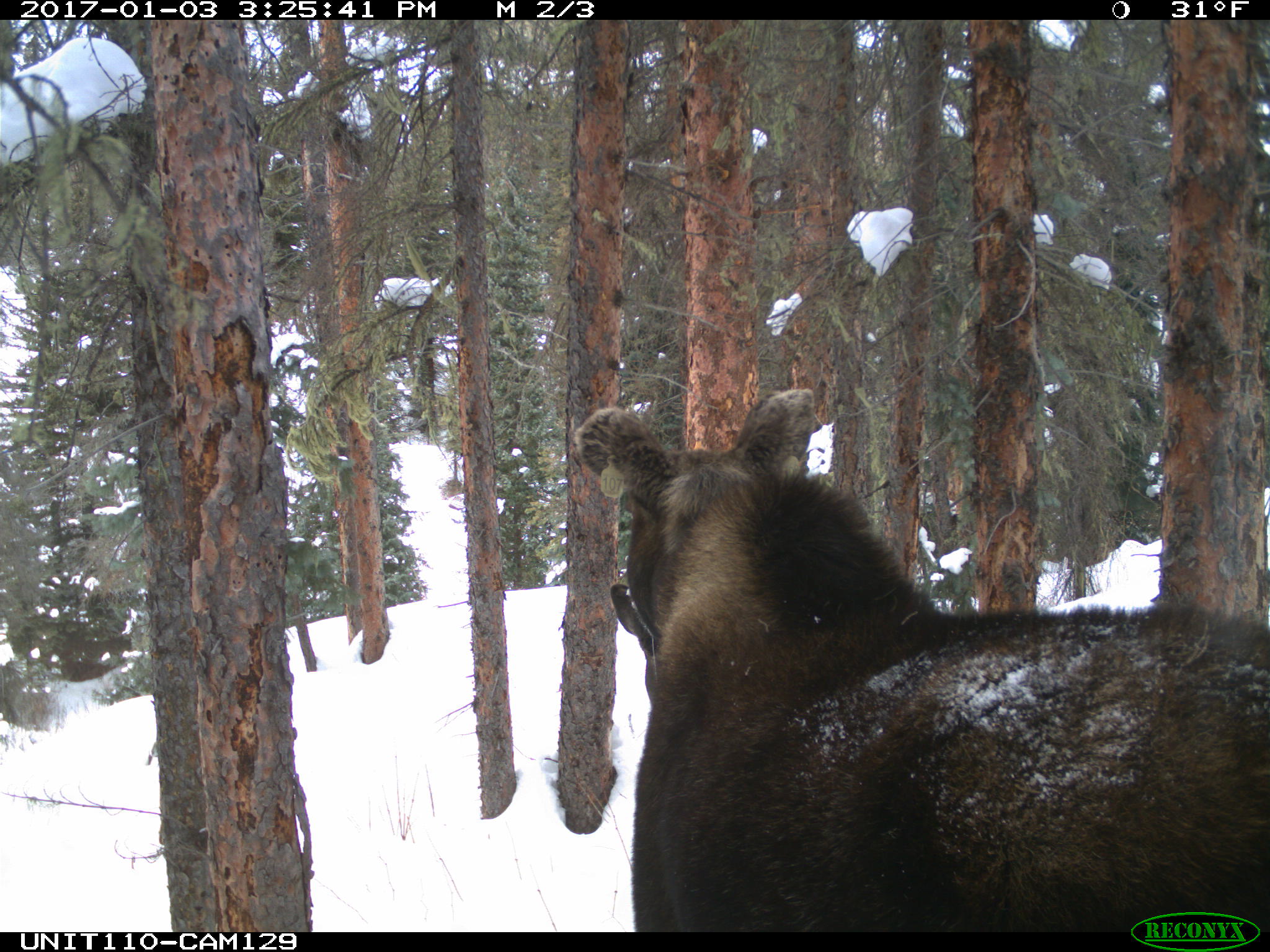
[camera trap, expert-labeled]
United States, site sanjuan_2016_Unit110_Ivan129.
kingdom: Animalia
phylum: Chordata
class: Mammalia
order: Artiodactyla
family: Cervidae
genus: Alces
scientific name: Alces alces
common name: moose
Alces alces (moose).